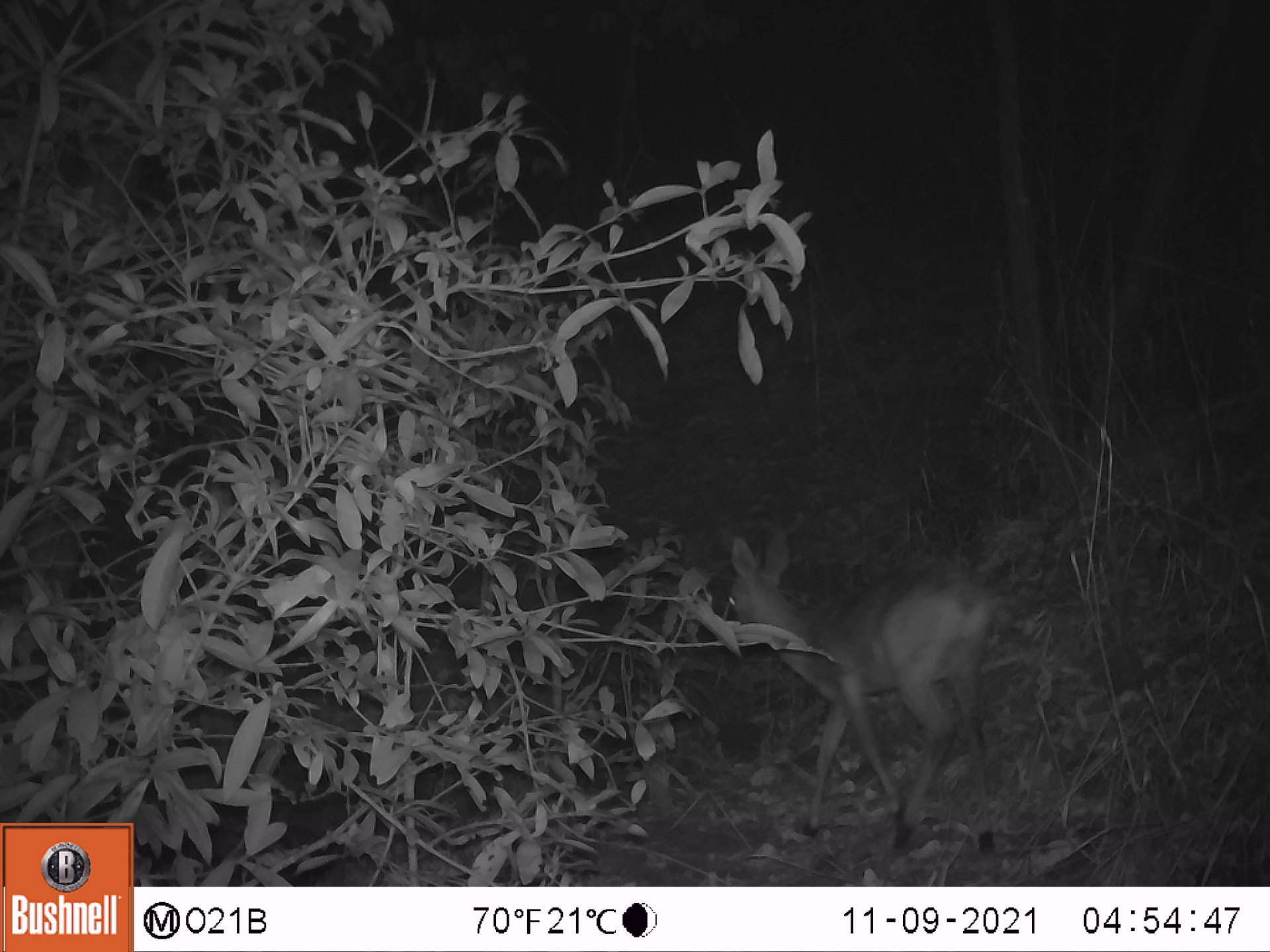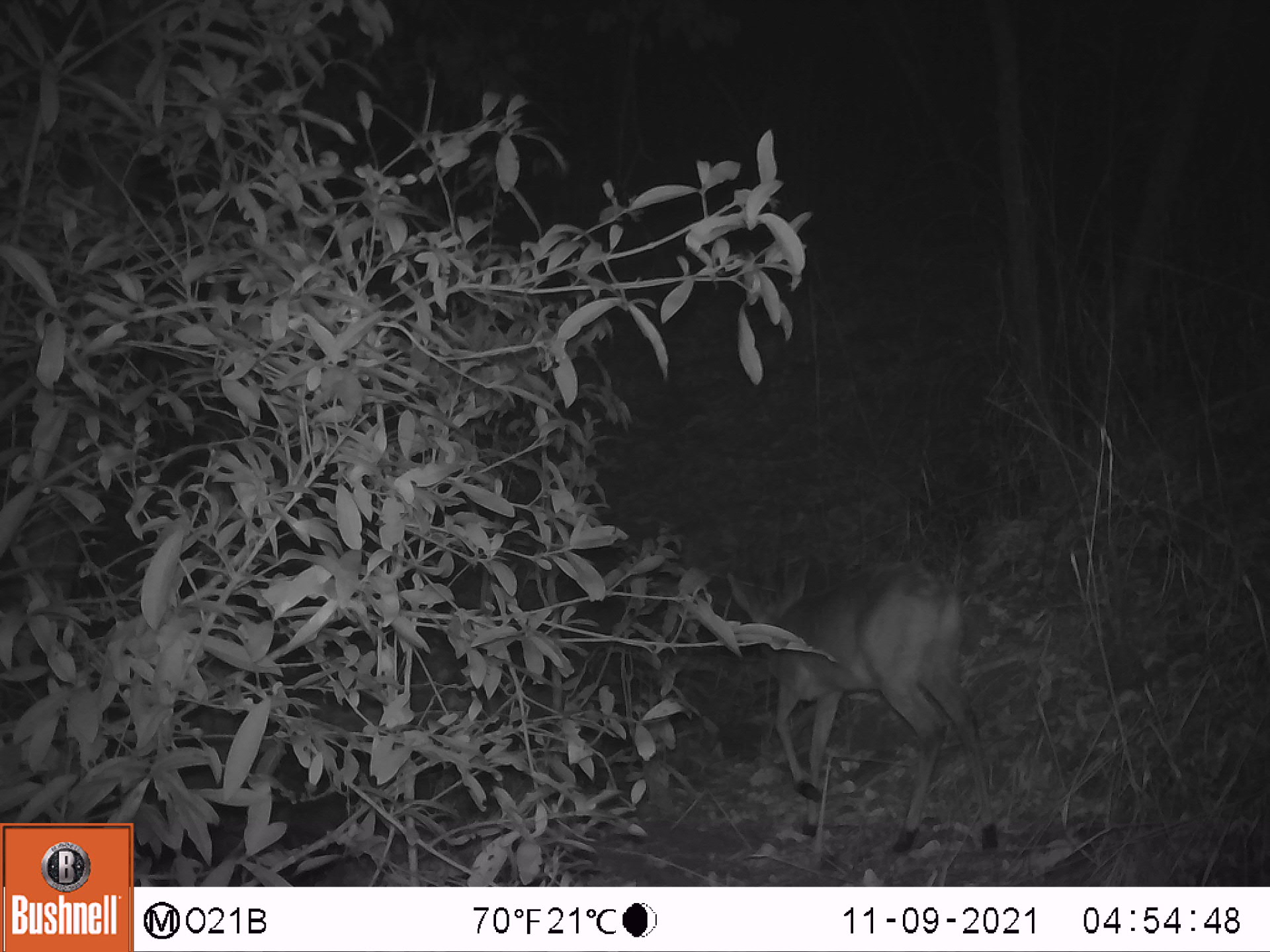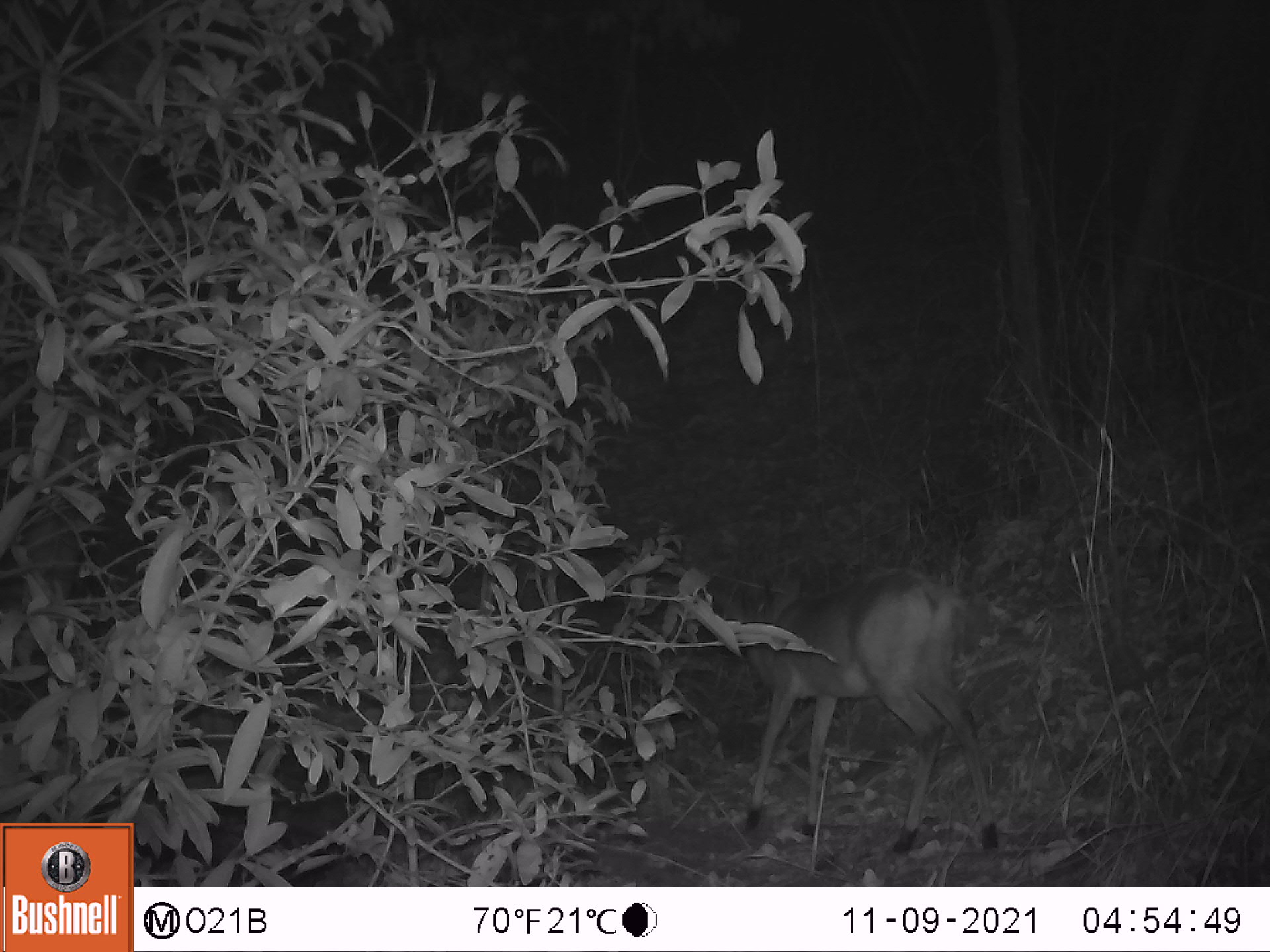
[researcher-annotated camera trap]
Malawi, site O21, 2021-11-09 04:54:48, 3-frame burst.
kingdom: Animalia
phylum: Chordata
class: Mammalia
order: Artiodactyla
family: Bovidae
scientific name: Antilopinae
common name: small antelope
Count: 1.